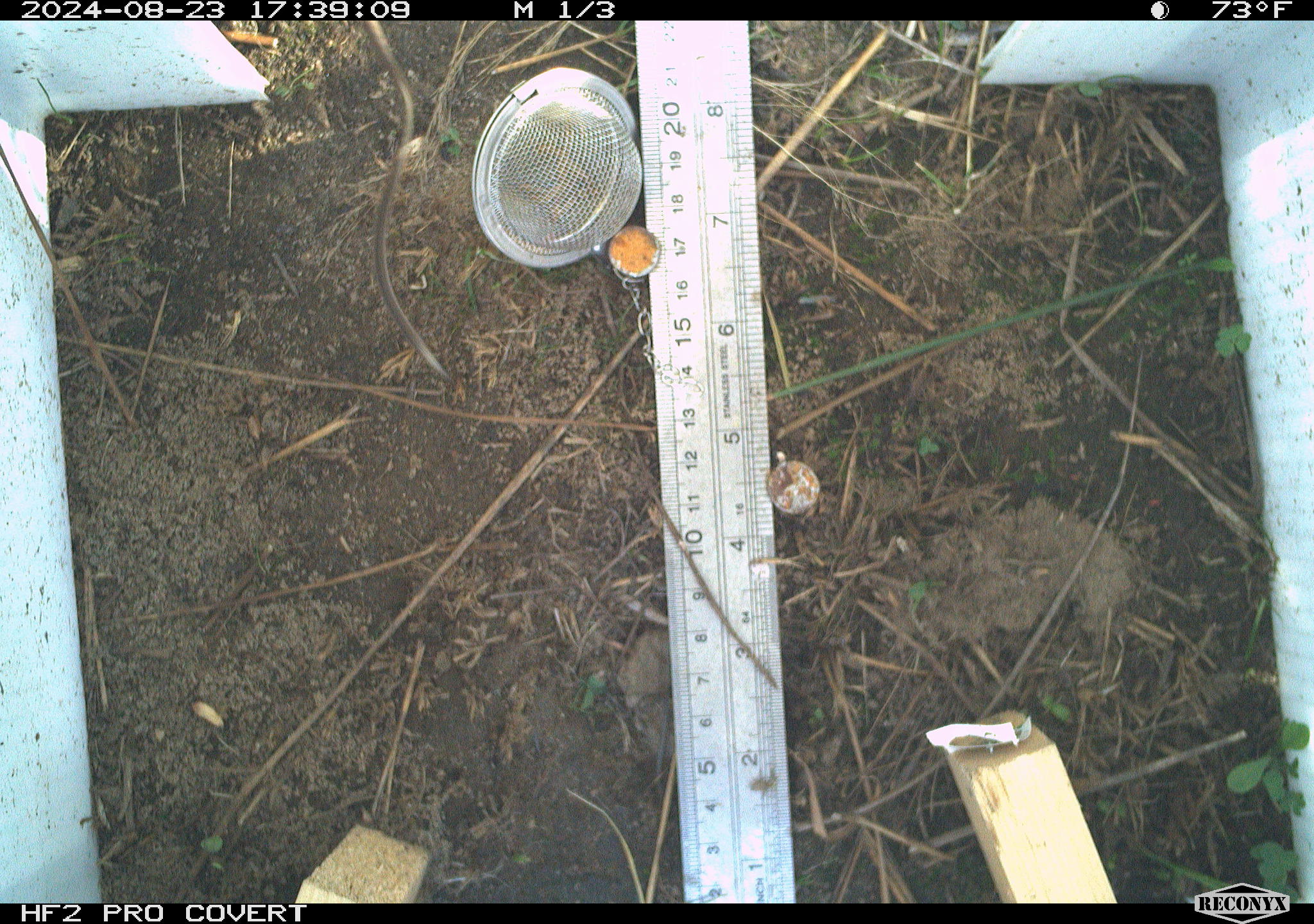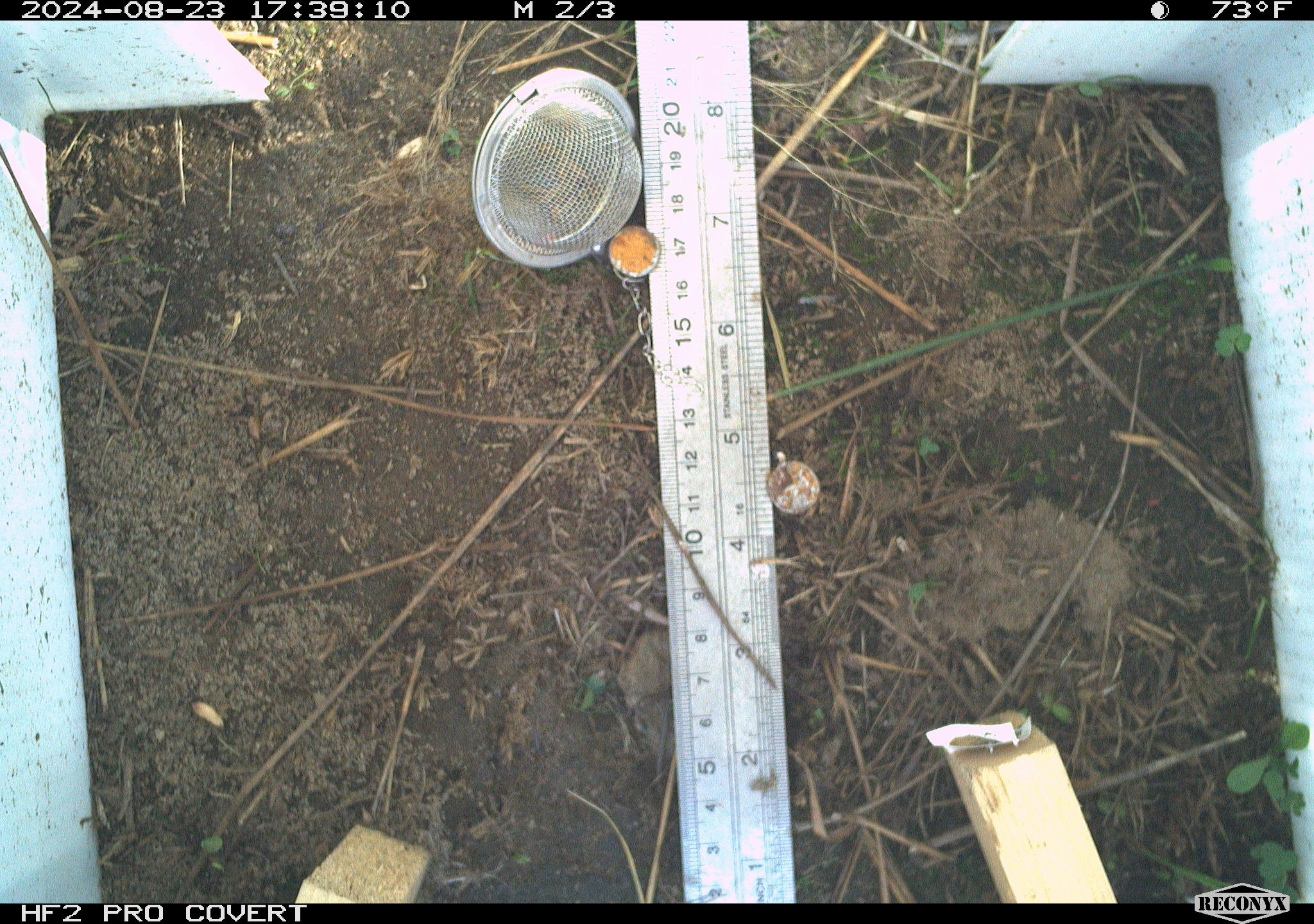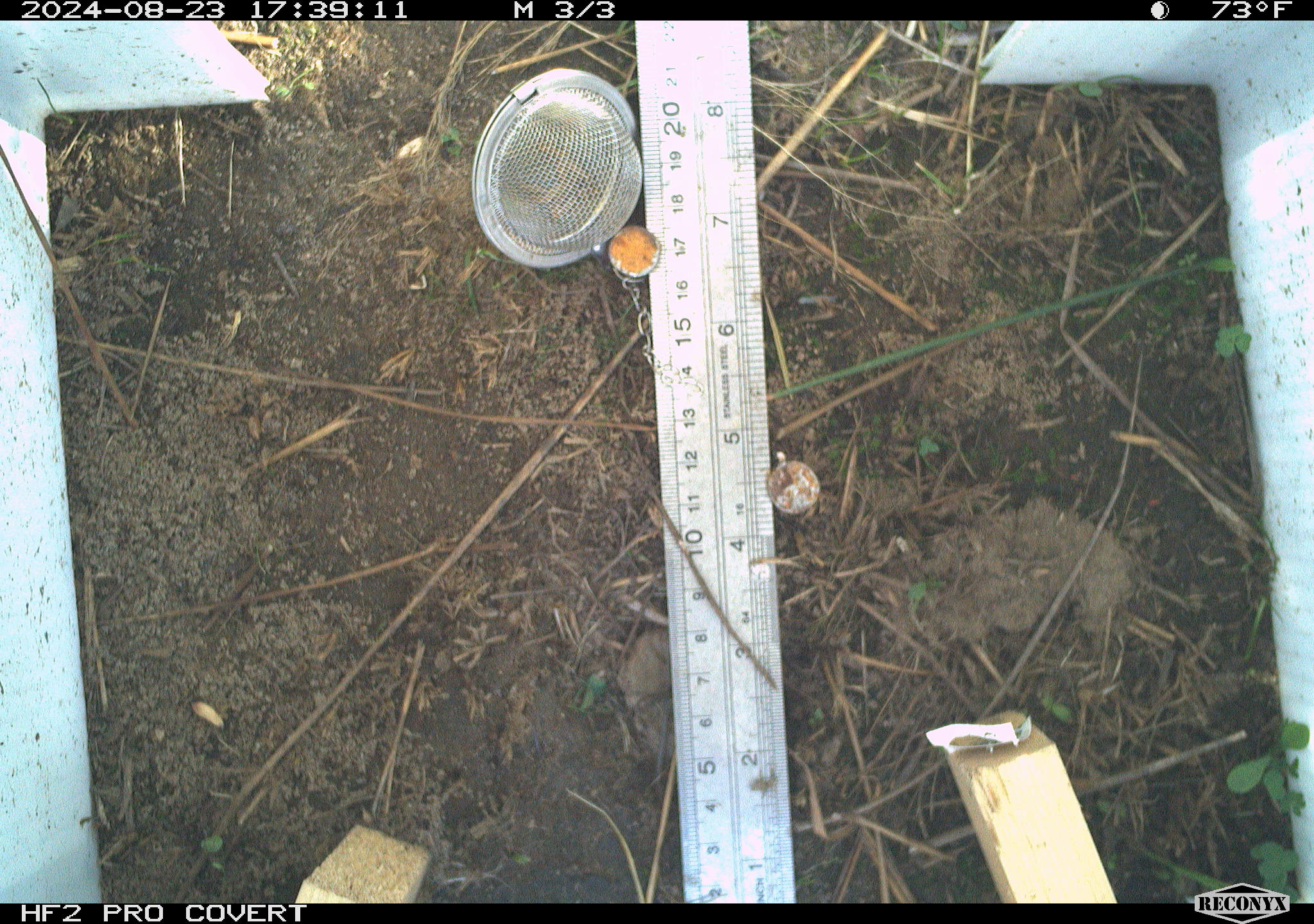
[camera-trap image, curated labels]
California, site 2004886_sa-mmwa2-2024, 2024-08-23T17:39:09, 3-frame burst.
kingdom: Animalia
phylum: Chordata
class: Mammalia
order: Rodentia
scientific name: Rodentia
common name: mouse species